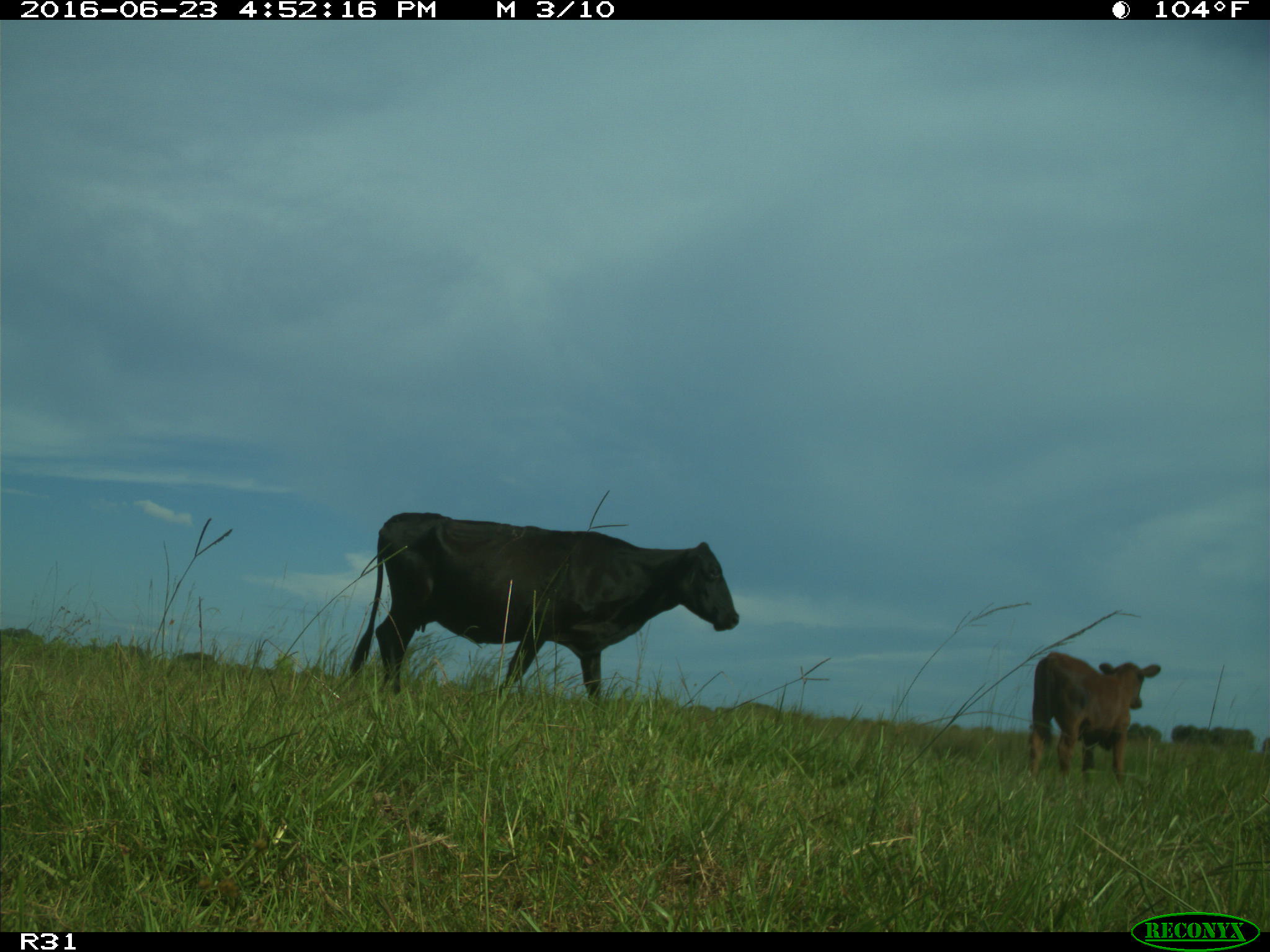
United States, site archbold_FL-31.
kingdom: Animalia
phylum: Chordata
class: Mammalia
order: Artiodactyla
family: Bovidae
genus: Bos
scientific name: Bos taurus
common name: domestic cow